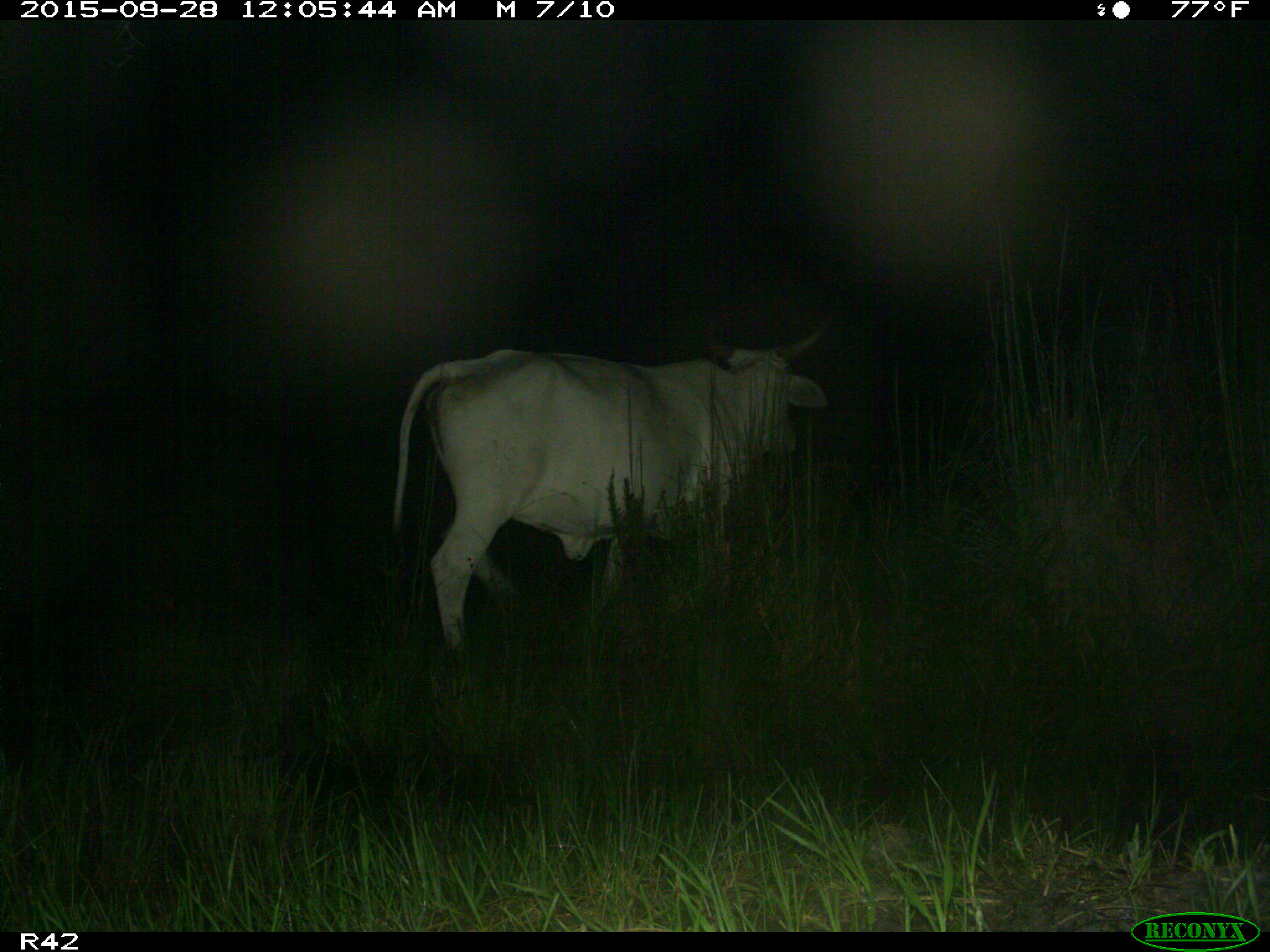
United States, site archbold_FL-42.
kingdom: Animalia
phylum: Chordata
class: Mammalia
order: Artiodactyla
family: Bovidae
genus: Bos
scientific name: Bos taurus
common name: domestic cow